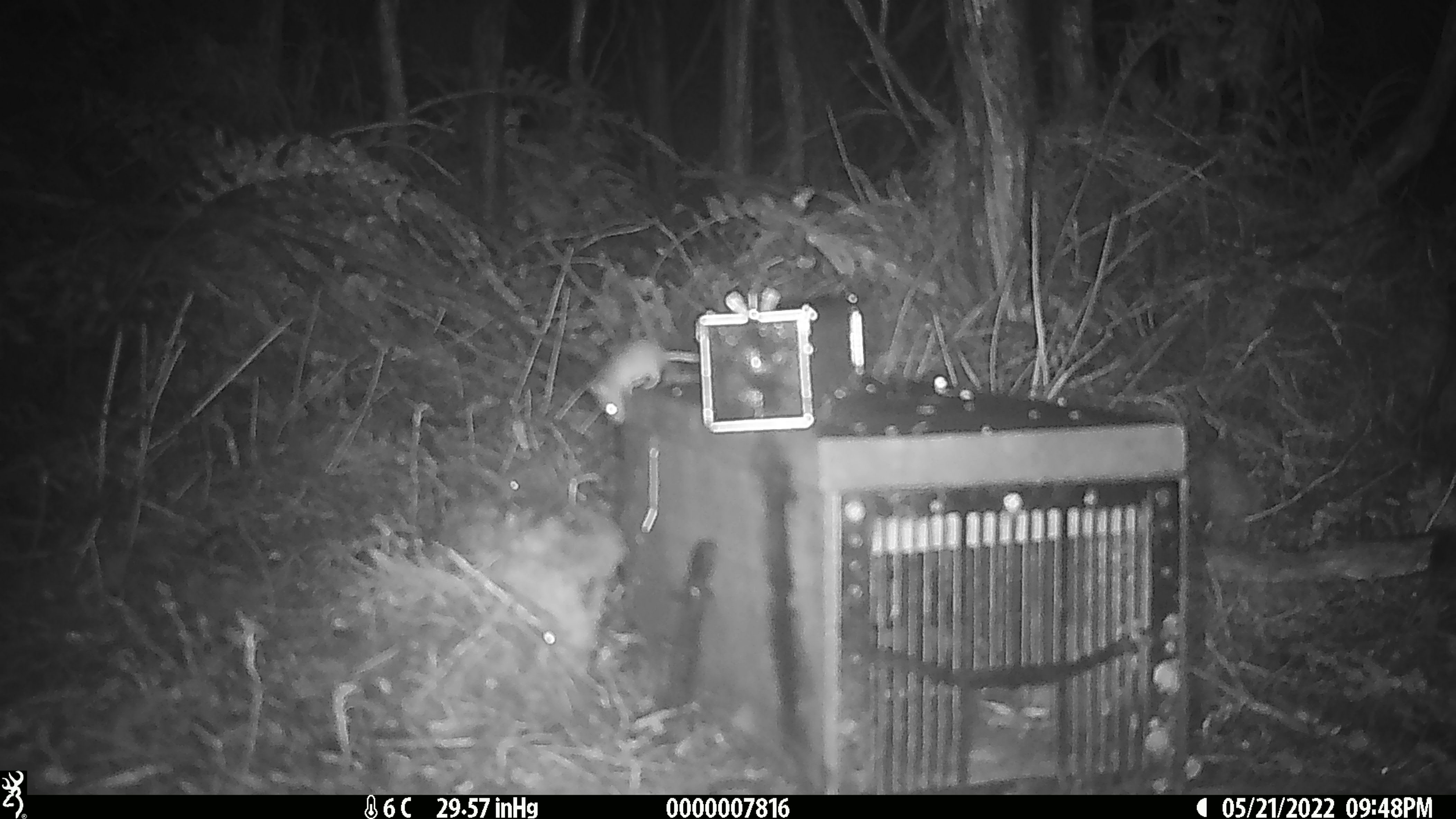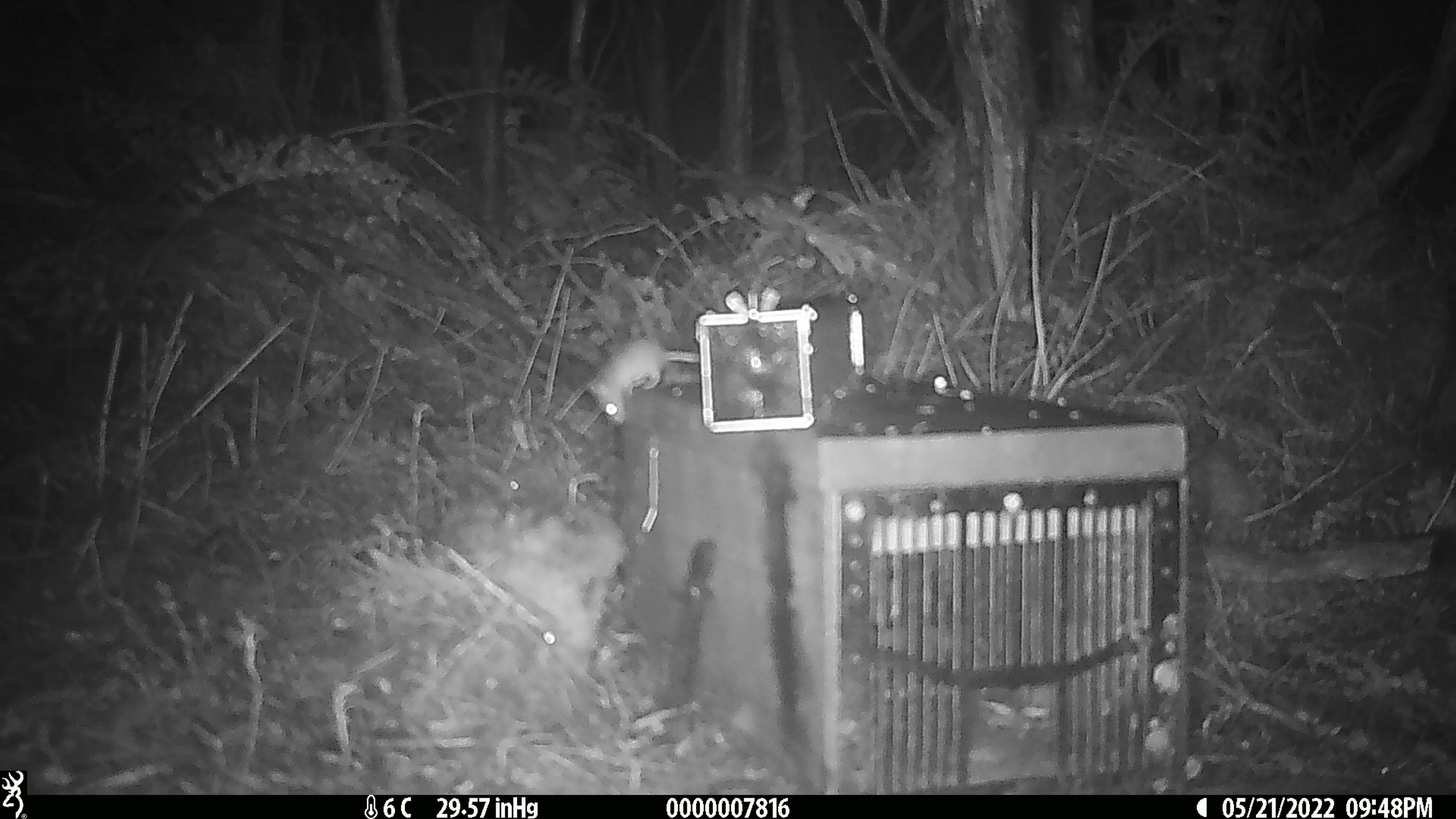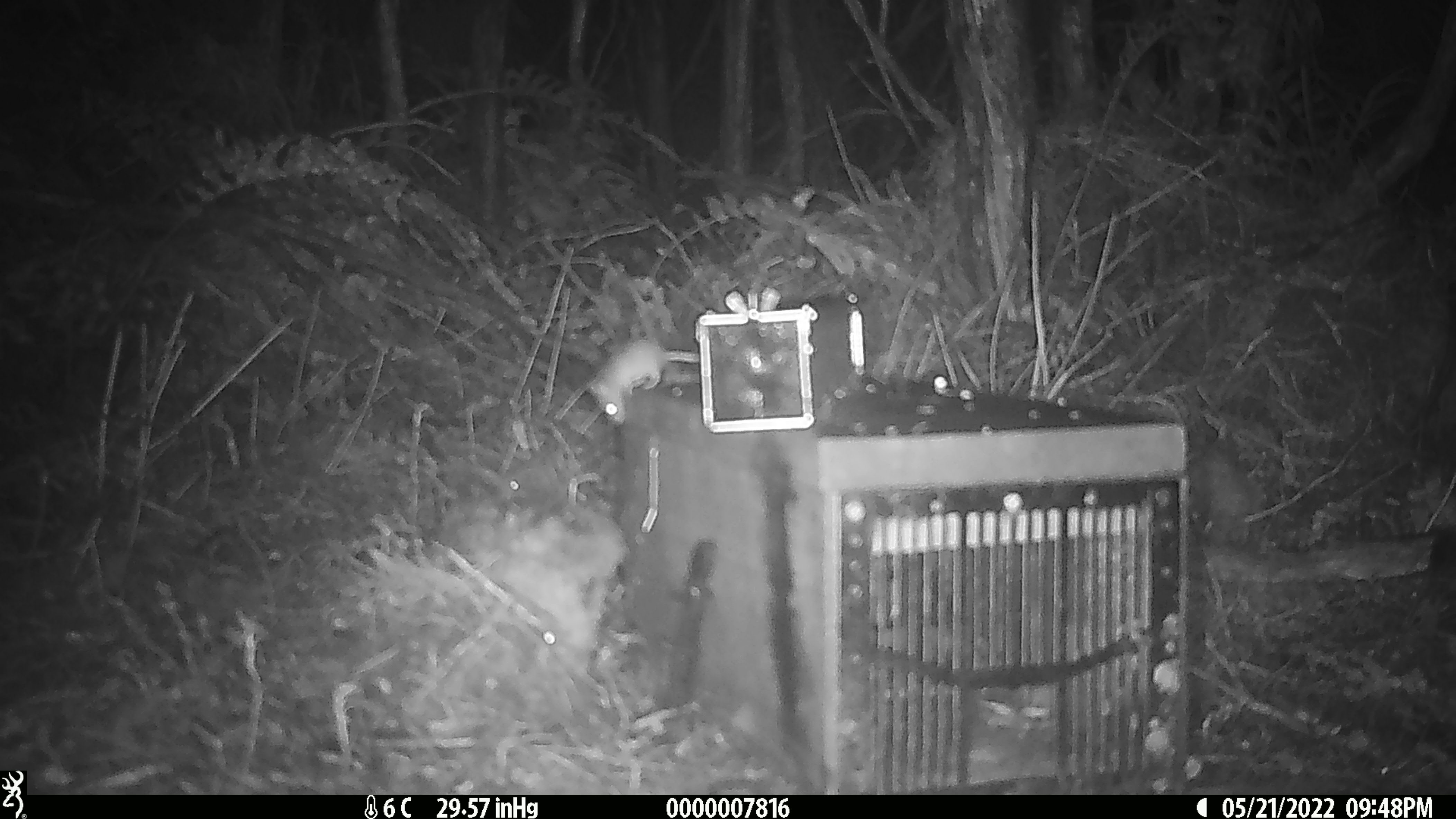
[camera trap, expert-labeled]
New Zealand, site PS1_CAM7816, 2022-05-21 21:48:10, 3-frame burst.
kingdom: Animalia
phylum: Chordata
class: Mammalia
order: Rodentia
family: Muridae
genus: Mus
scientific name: Mus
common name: mouse